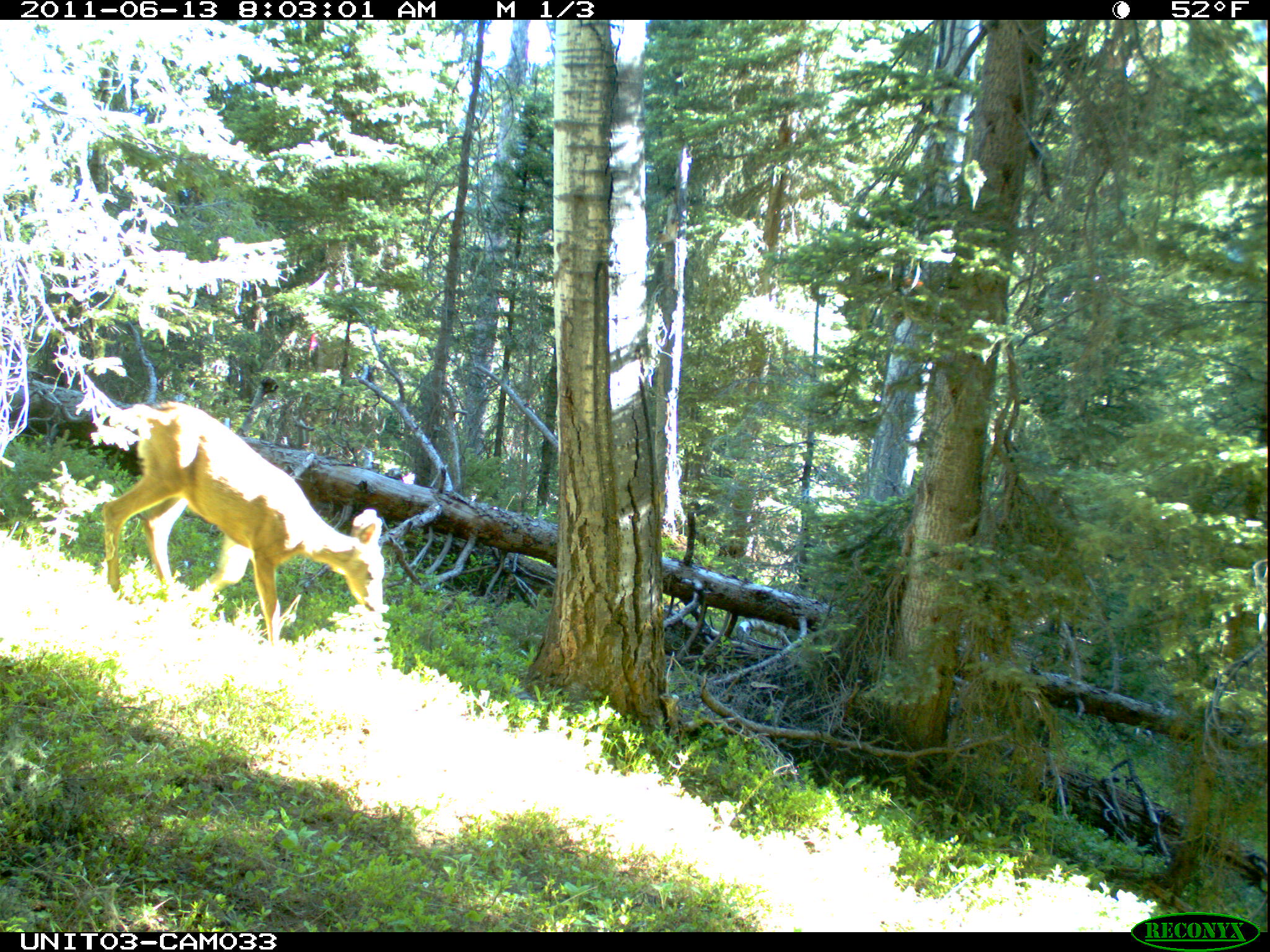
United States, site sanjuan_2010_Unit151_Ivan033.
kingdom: Animalia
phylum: Chordata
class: Mammalia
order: Artiodactyla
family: Cervidae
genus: Odocoileus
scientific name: Odocoileus hemionus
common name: mule deer